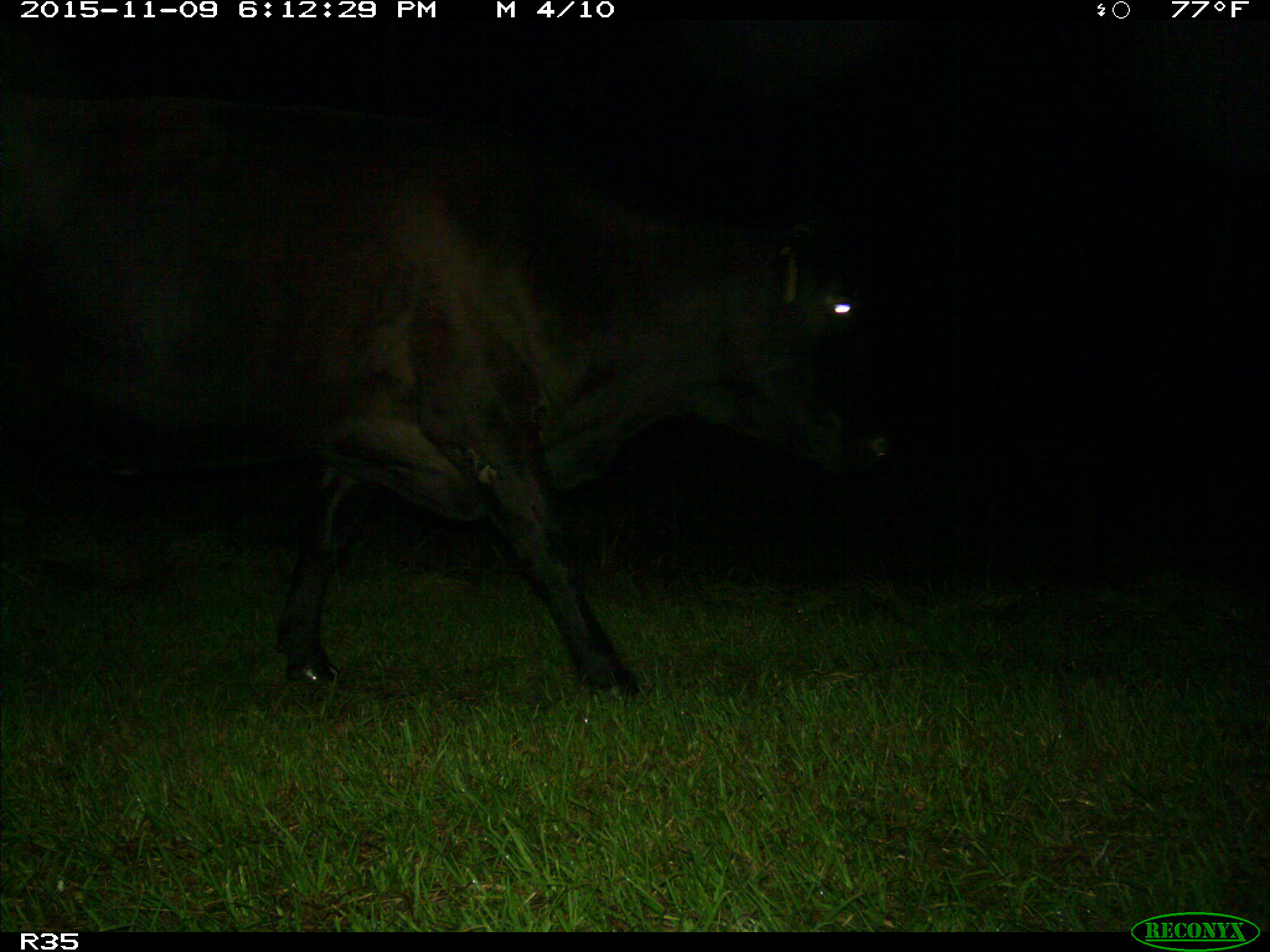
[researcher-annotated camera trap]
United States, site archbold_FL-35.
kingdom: Animalia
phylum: Chordata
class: Mammalia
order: Artiodactyla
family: Bovidae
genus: Bos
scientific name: Bos taurus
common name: domestic cow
Bos taurus (domestic cow).